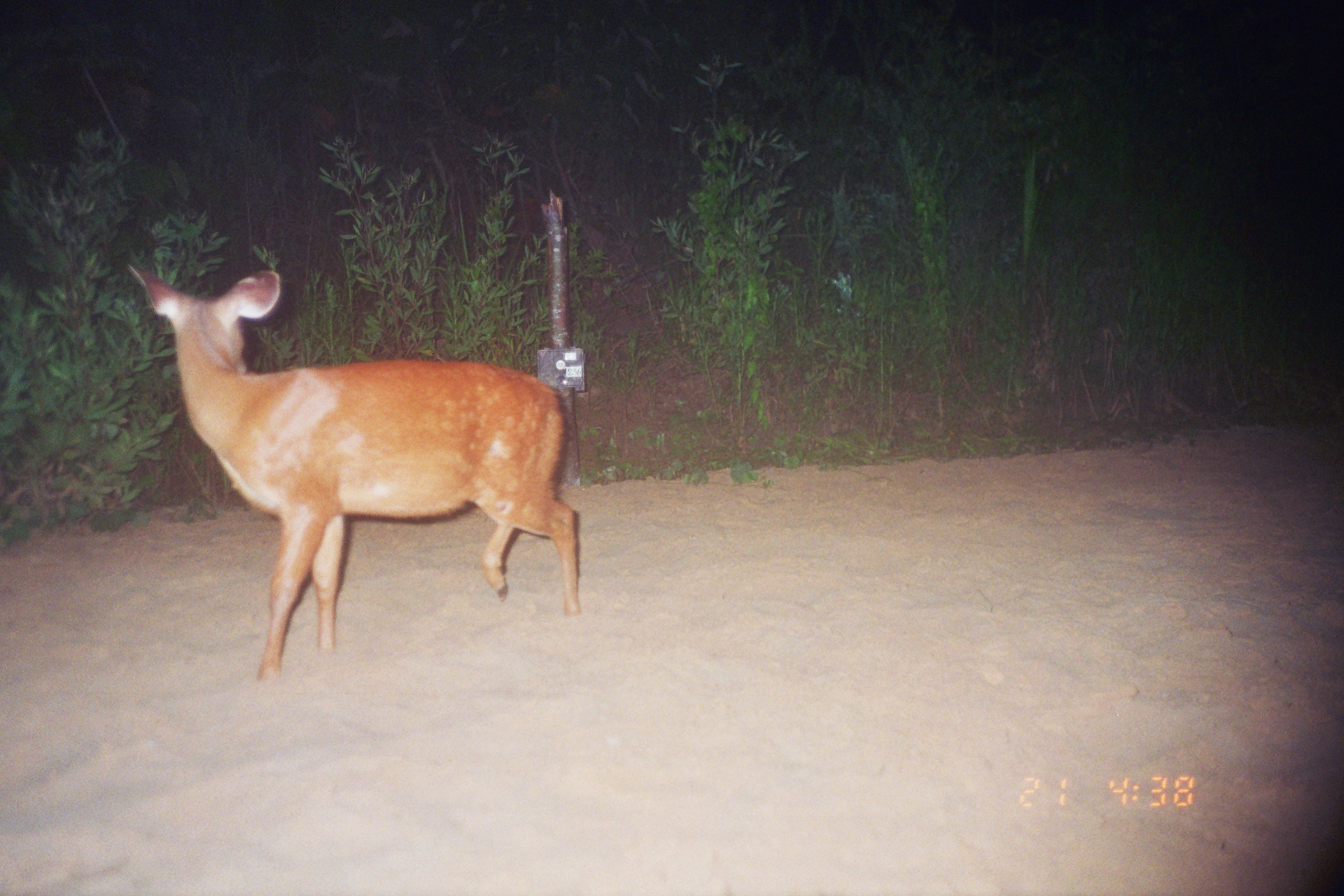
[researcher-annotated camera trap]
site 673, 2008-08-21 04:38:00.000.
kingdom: Animalia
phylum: Chordata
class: Mammalia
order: Artiodactyla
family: Cervidae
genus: Mazama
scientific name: Mazama americana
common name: red brocket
Mazama americana (red brocket).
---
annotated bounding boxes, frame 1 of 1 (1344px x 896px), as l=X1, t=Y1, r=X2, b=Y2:
mazama americana: l=127, t=263, r=584, b=684